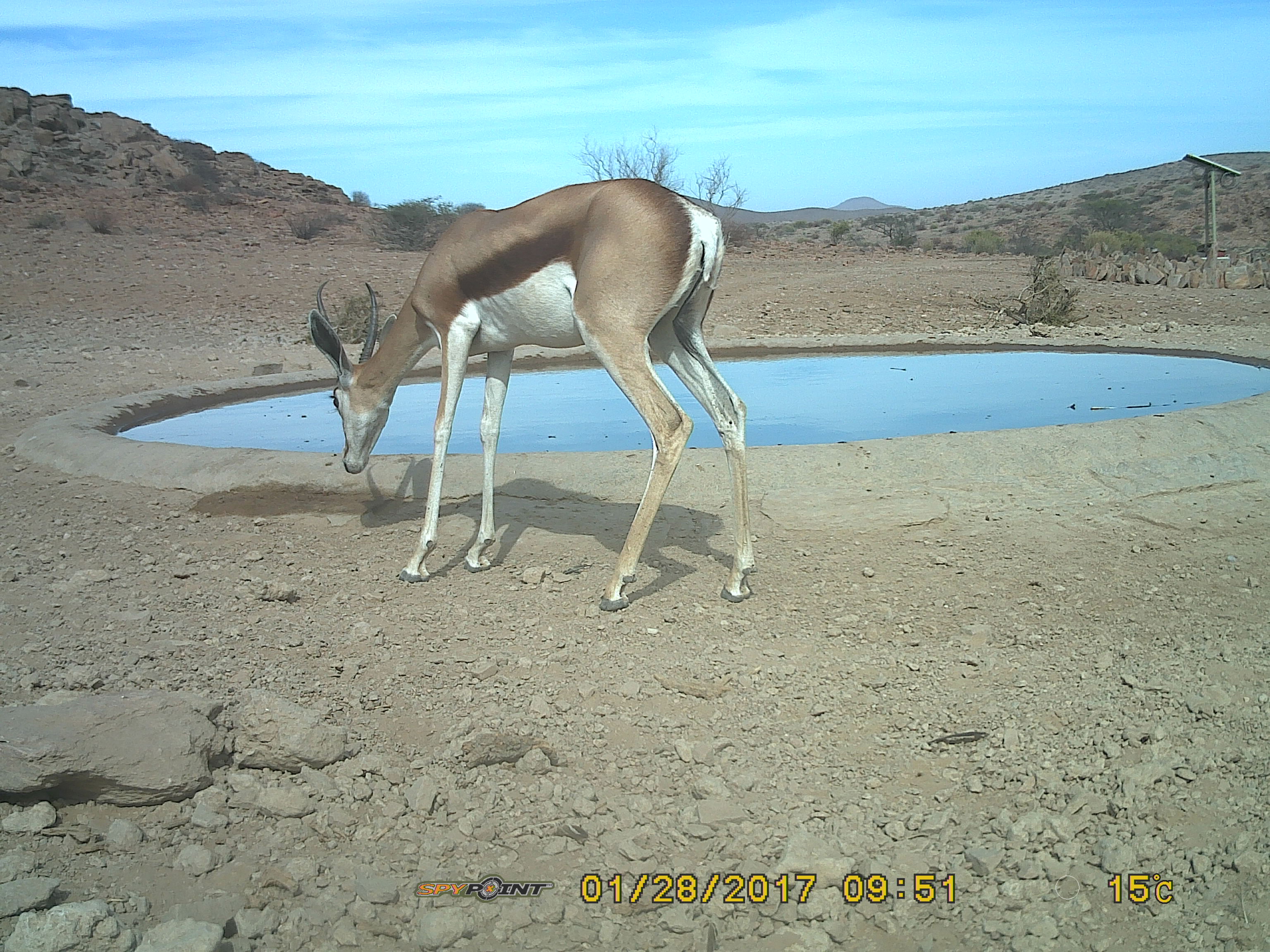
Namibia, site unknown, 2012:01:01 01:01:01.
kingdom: Animalia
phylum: Chordata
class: Mammalia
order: Artiodactyla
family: Bovidae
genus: Antidorcas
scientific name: Antidorcas marsupialis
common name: springbok